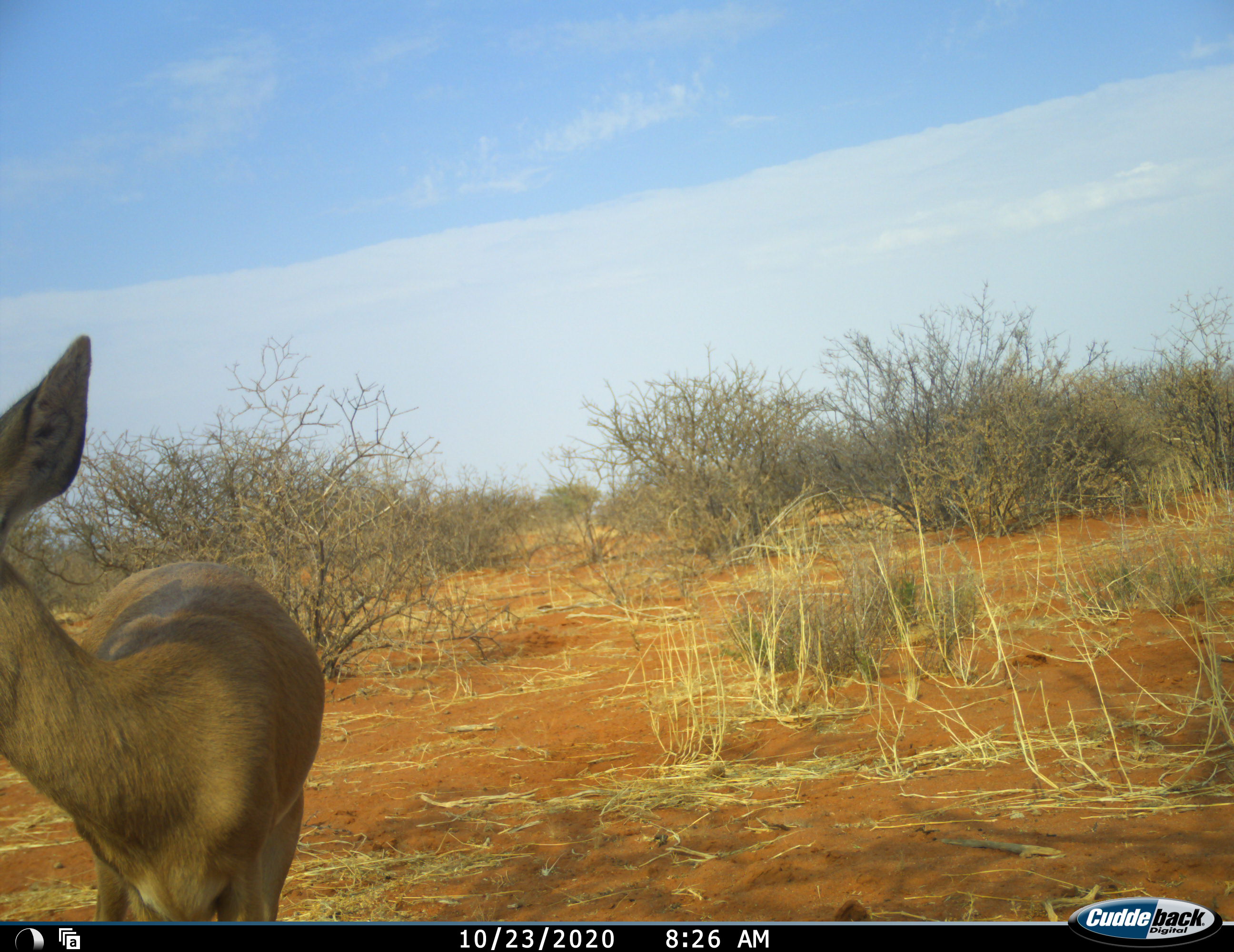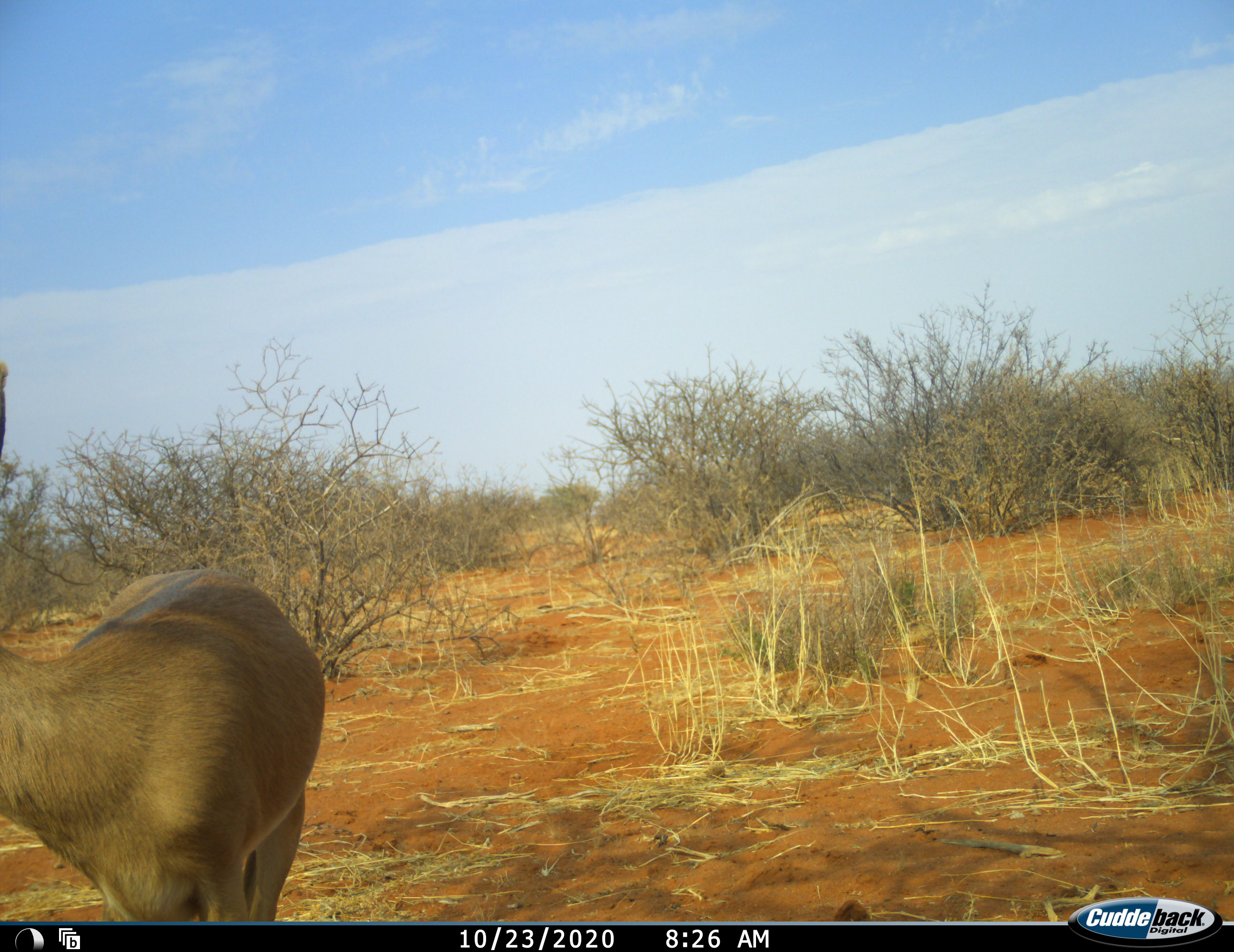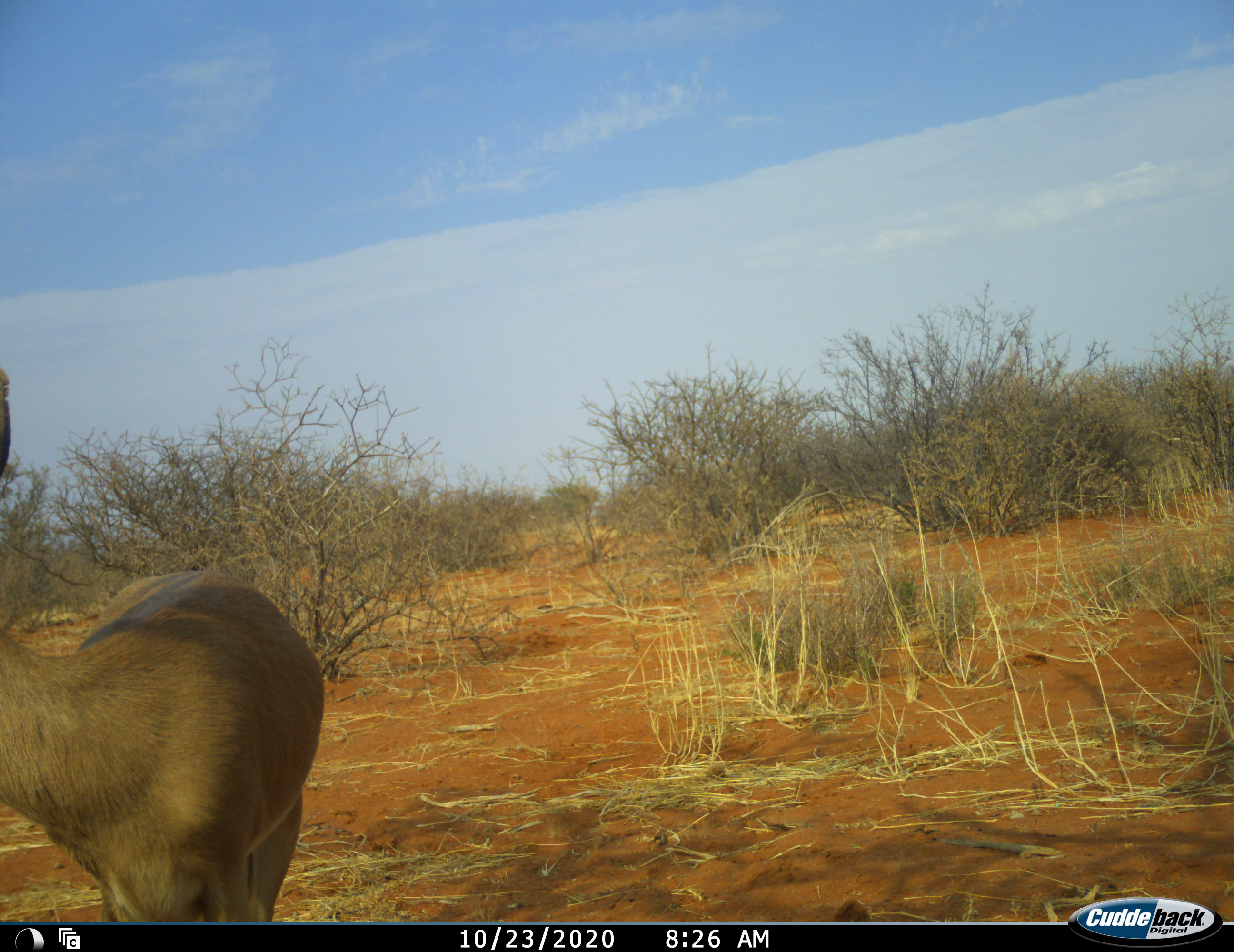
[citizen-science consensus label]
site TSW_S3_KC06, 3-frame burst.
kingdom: Animalia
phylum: Chordata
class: Mammalia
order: Artiodactyla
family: Bovidae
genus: Redunca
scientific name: Redunca fulvorufula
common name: mountain reedbuck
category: reedbuckmountain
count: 1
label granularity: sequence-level